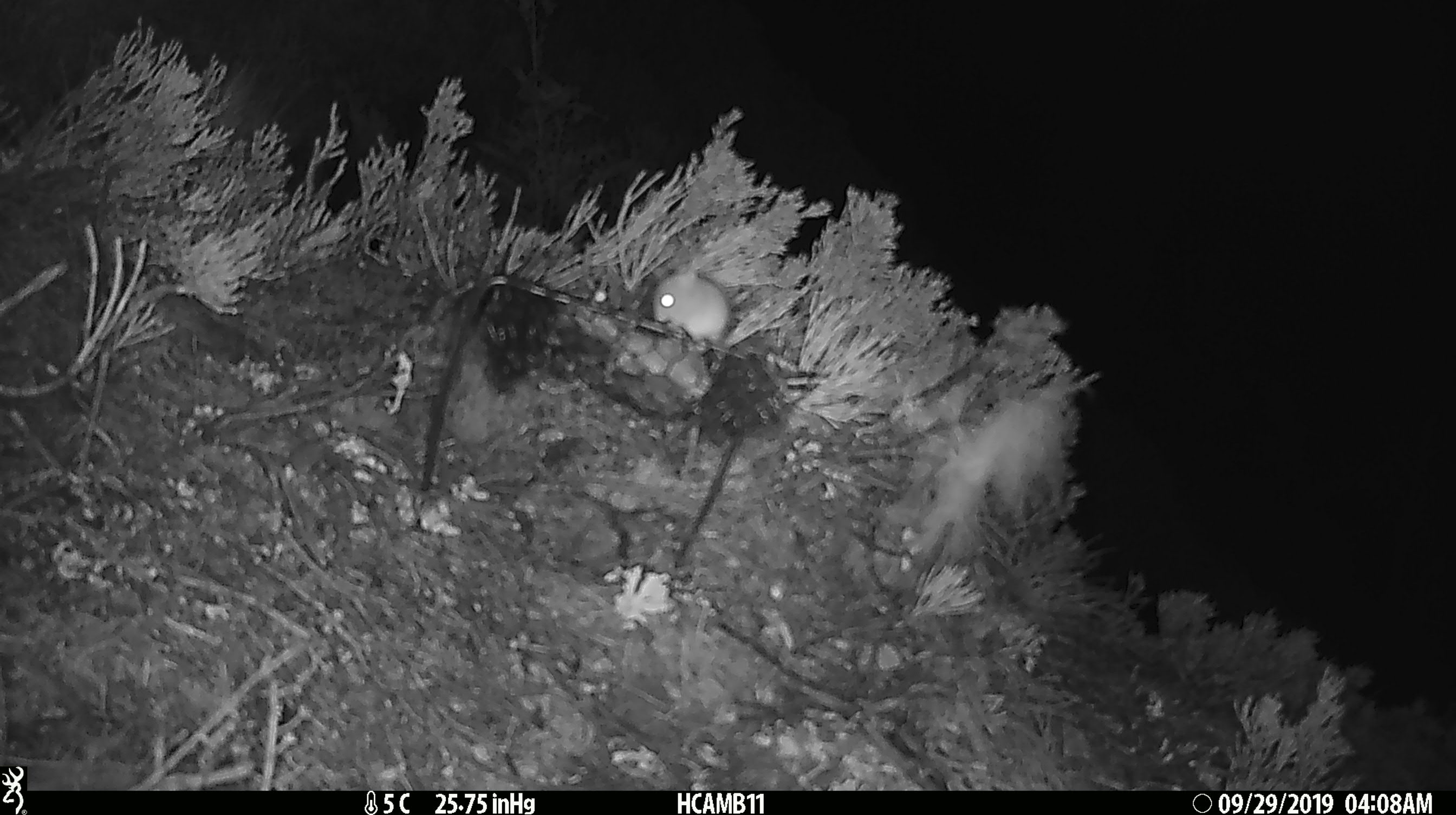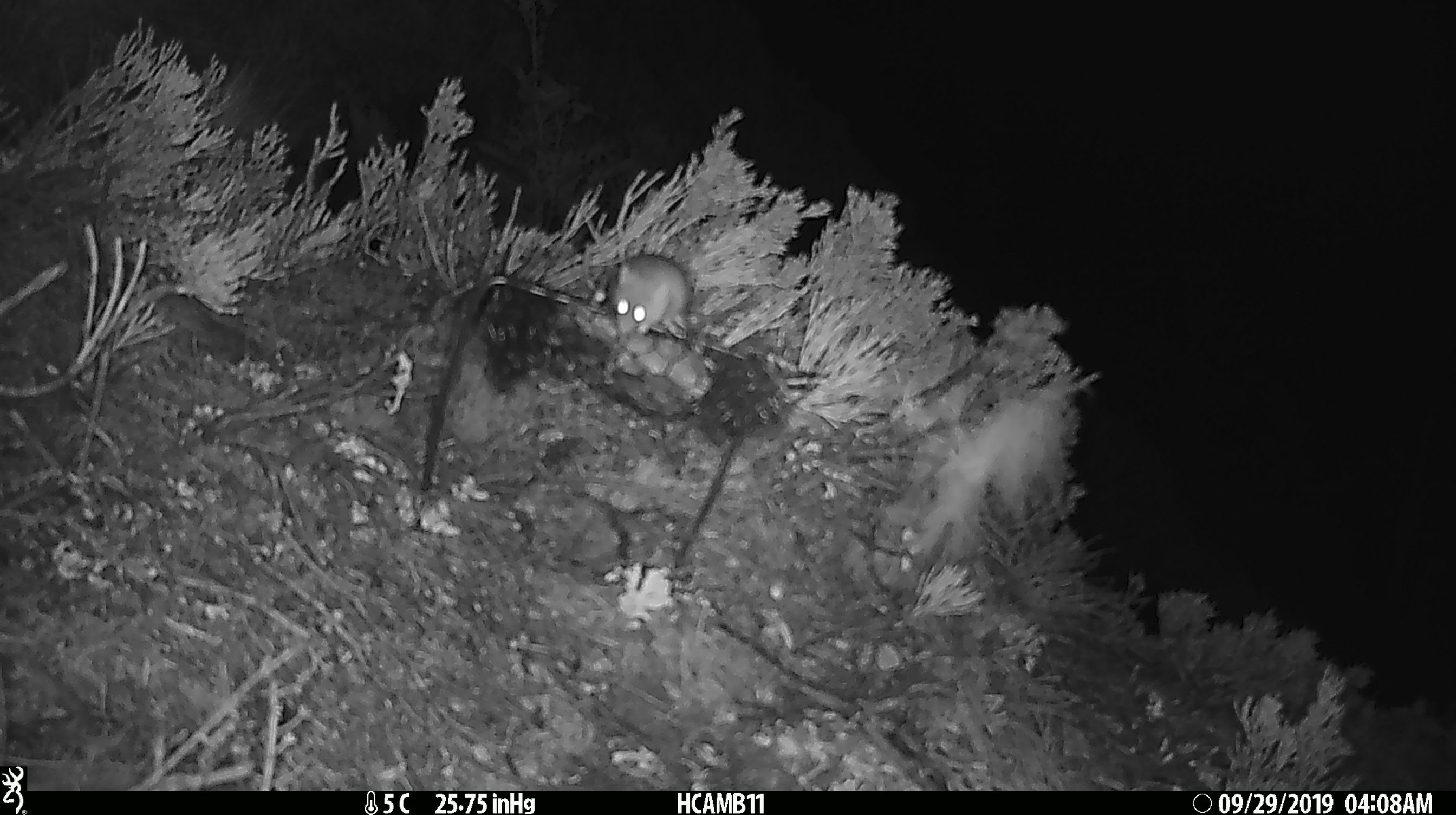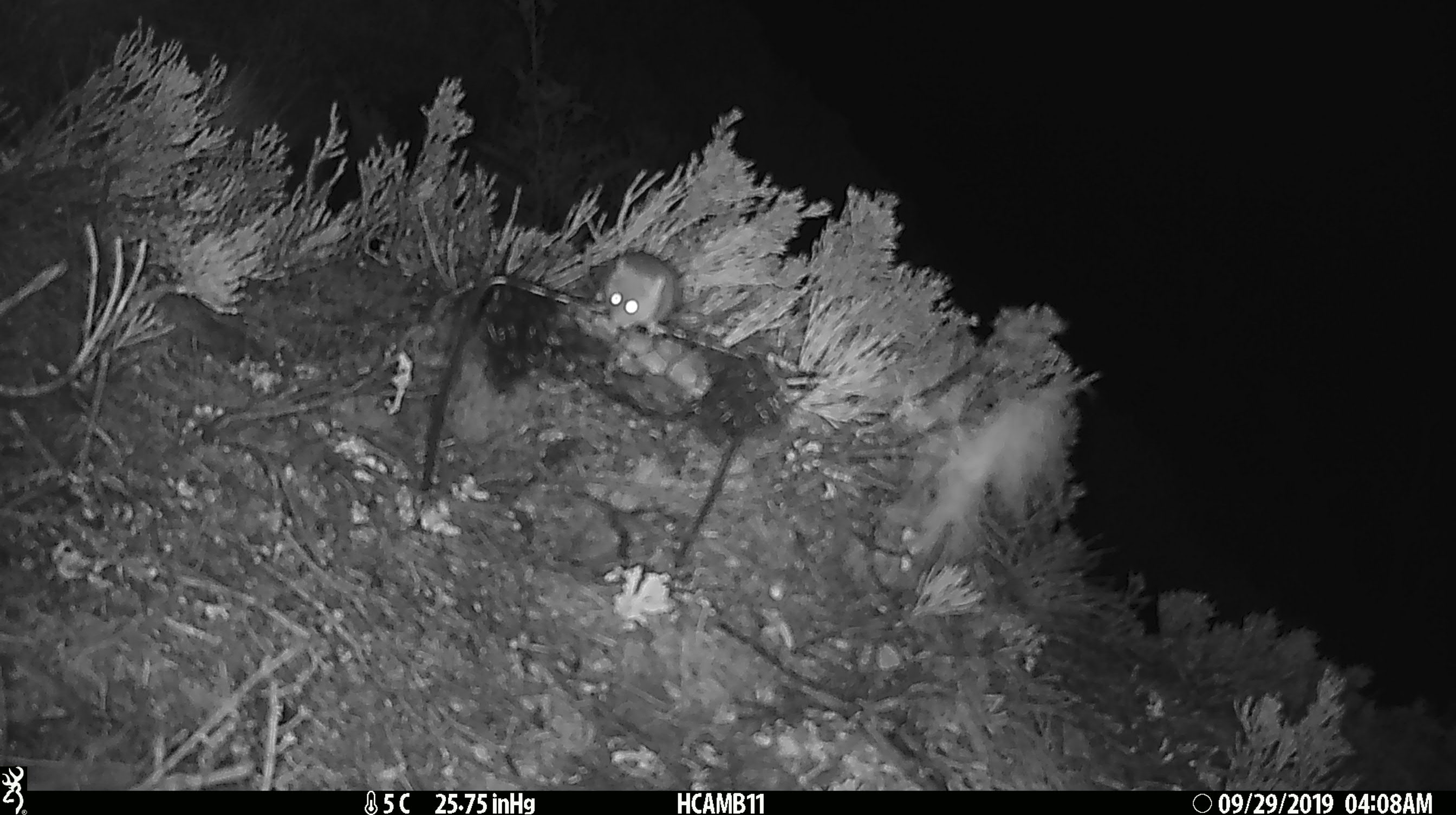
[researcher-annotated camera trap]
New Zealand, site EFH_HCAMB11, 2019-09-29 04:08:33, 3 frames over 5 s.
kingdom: Animalia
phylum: Chordata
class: Mammalia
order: Rodentia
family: Muridae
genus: Mus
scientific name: Mus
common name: mouse